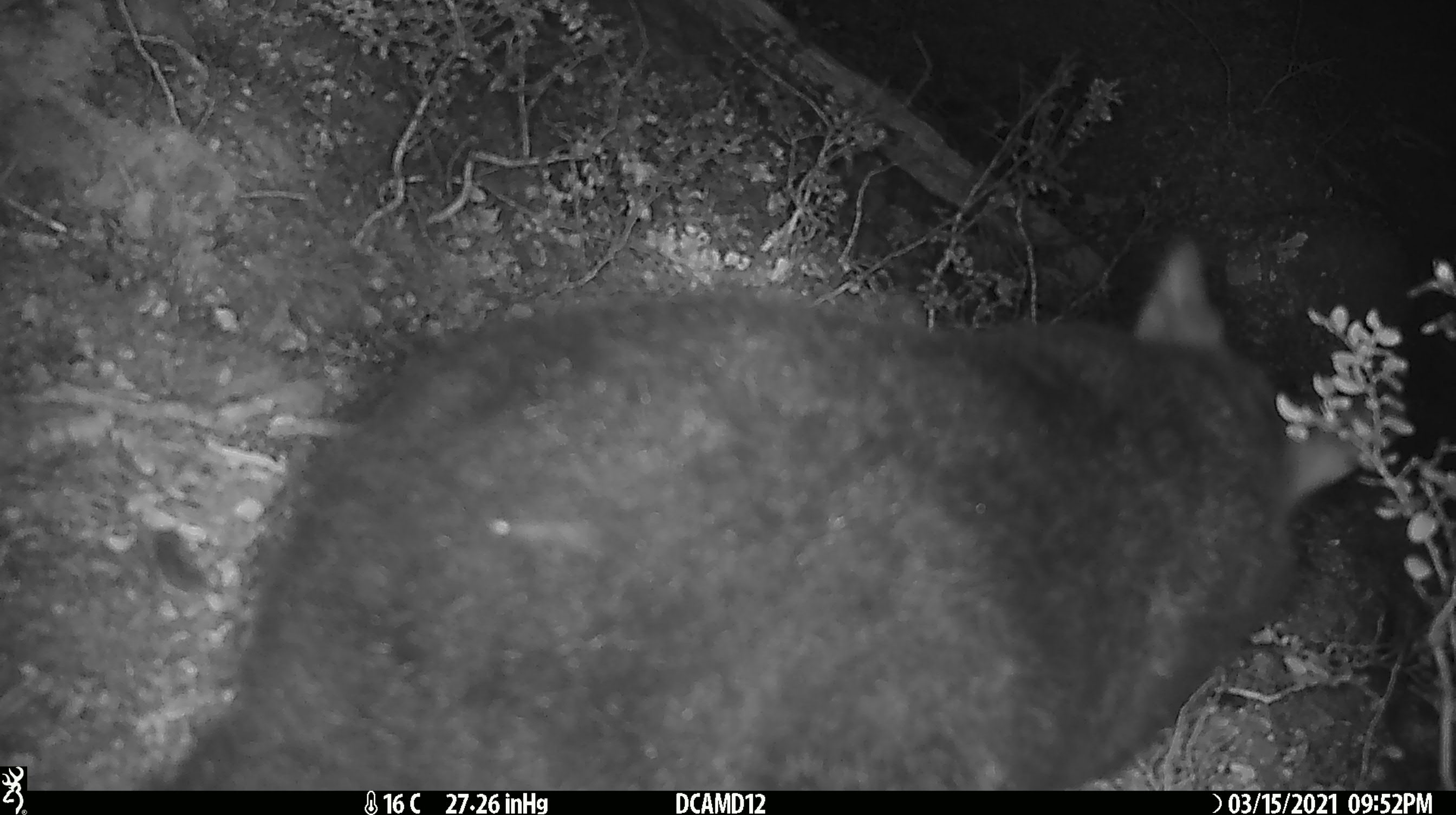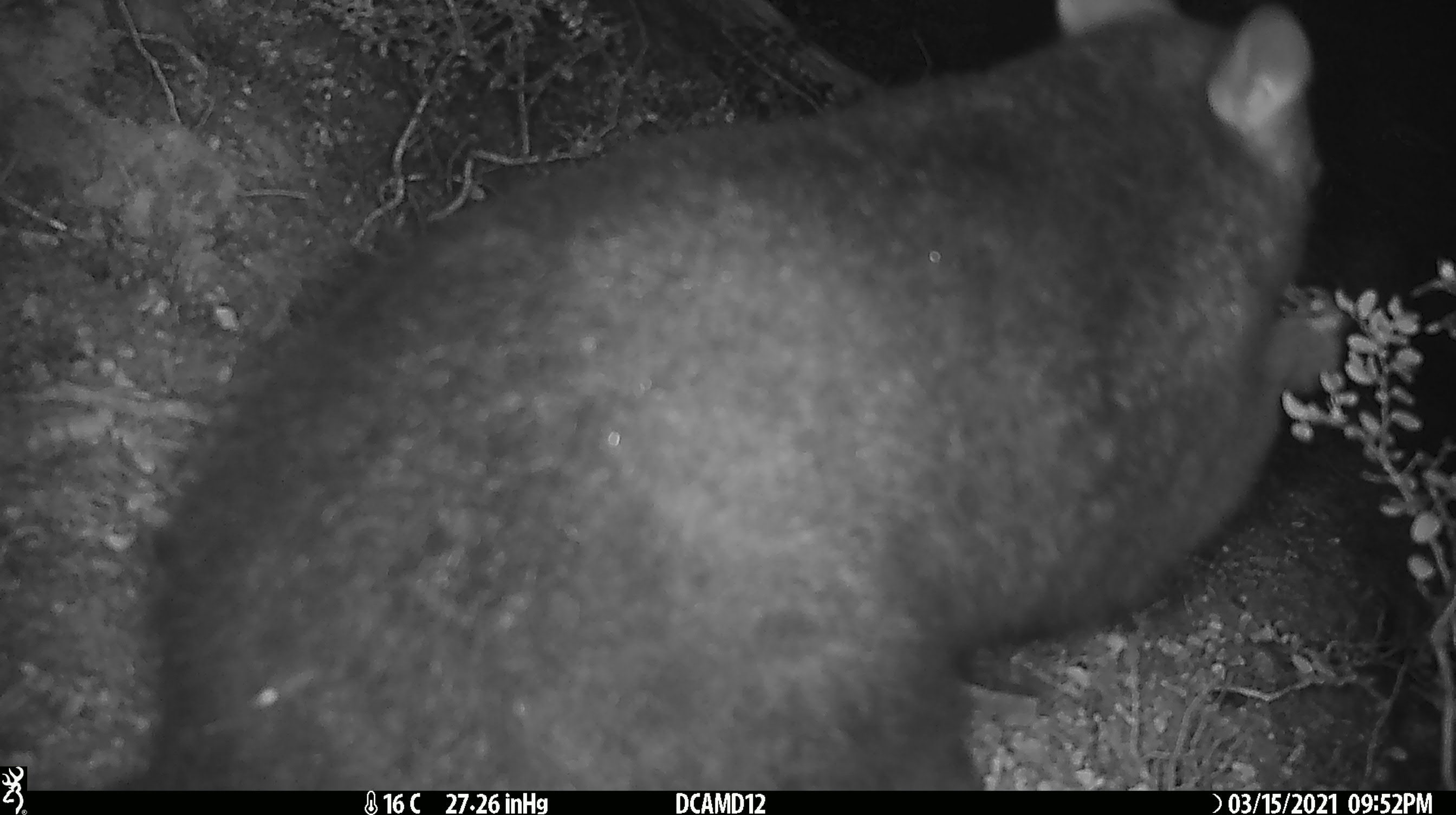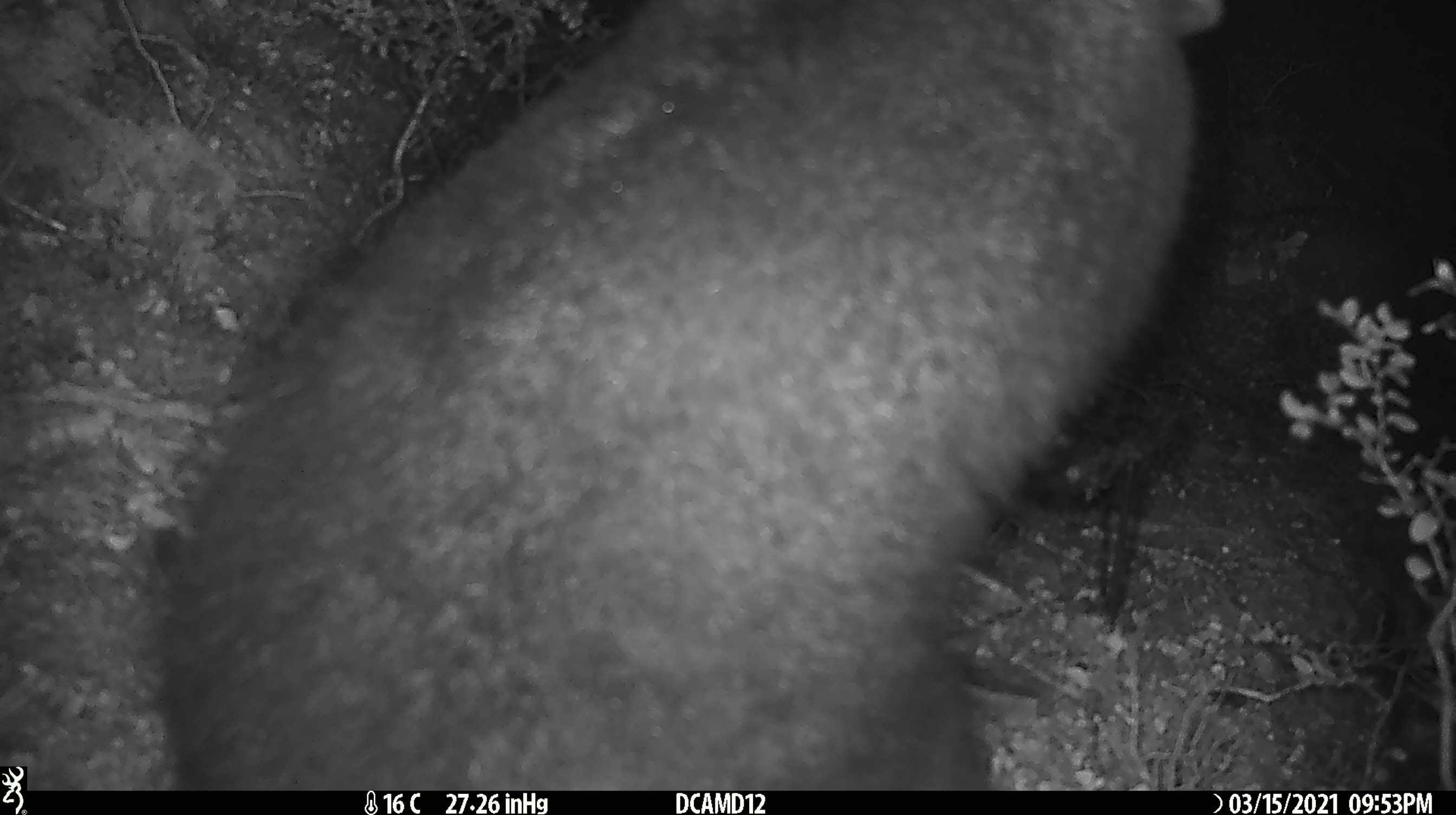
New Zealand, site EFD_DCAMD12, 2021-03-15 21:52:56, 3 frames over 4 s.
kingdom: Animalia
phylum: Chordata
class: Mammalia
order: Diprotodontia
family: Phalangeridae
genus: Trichosurus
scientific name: Trichosurus vulpecula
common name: common brushtail possum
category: possum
Possum (common brushtail possum) (Trichosurus vulpecula).